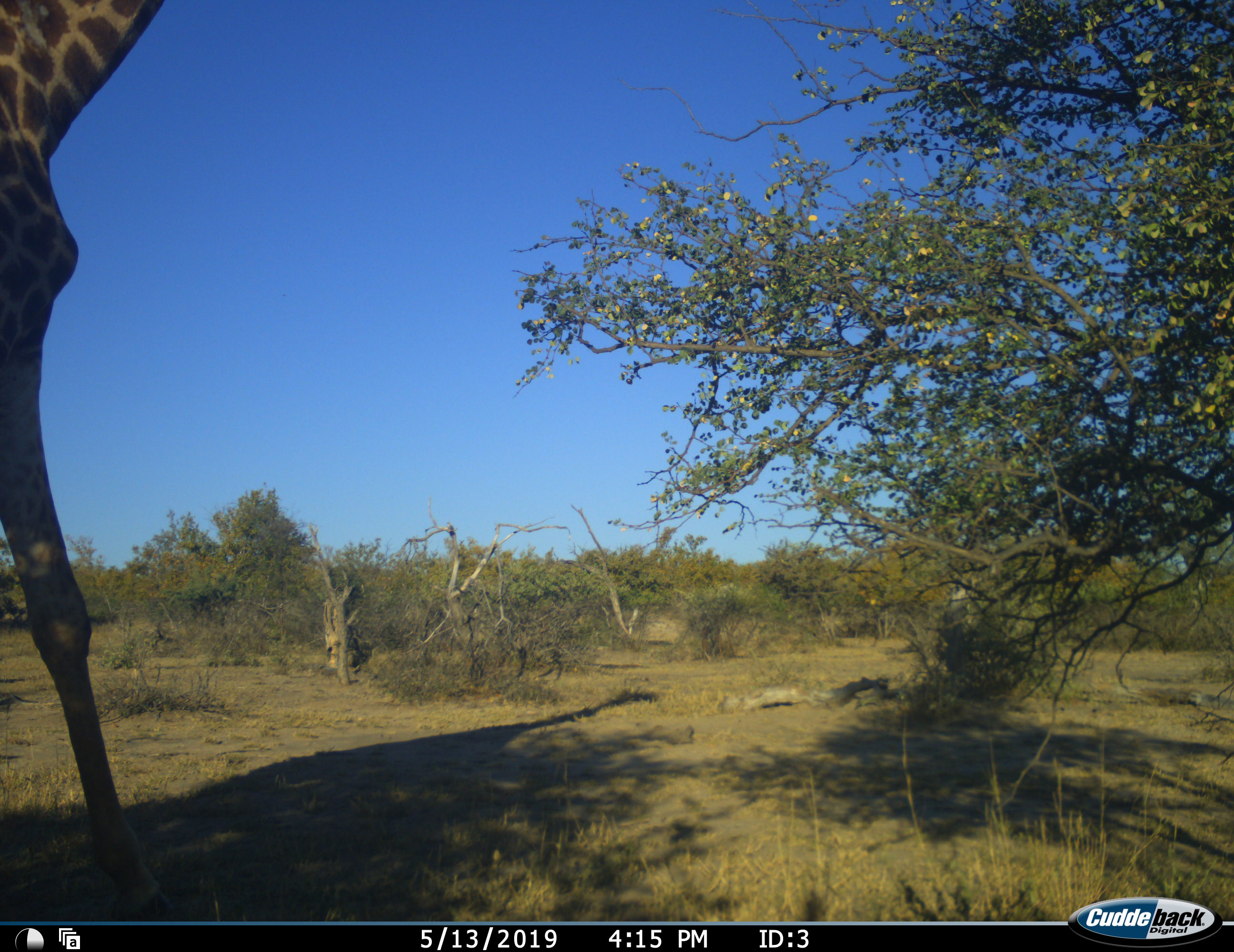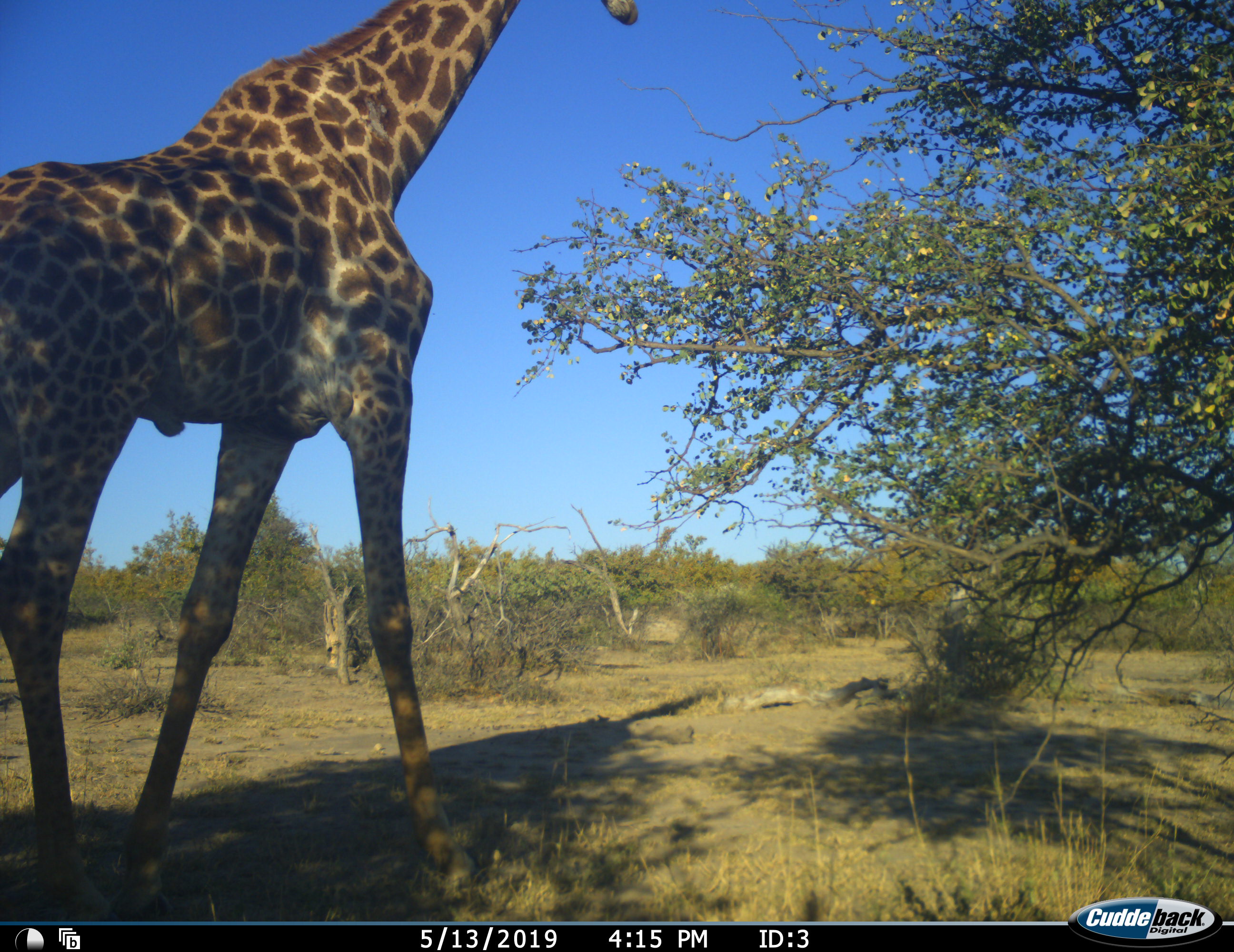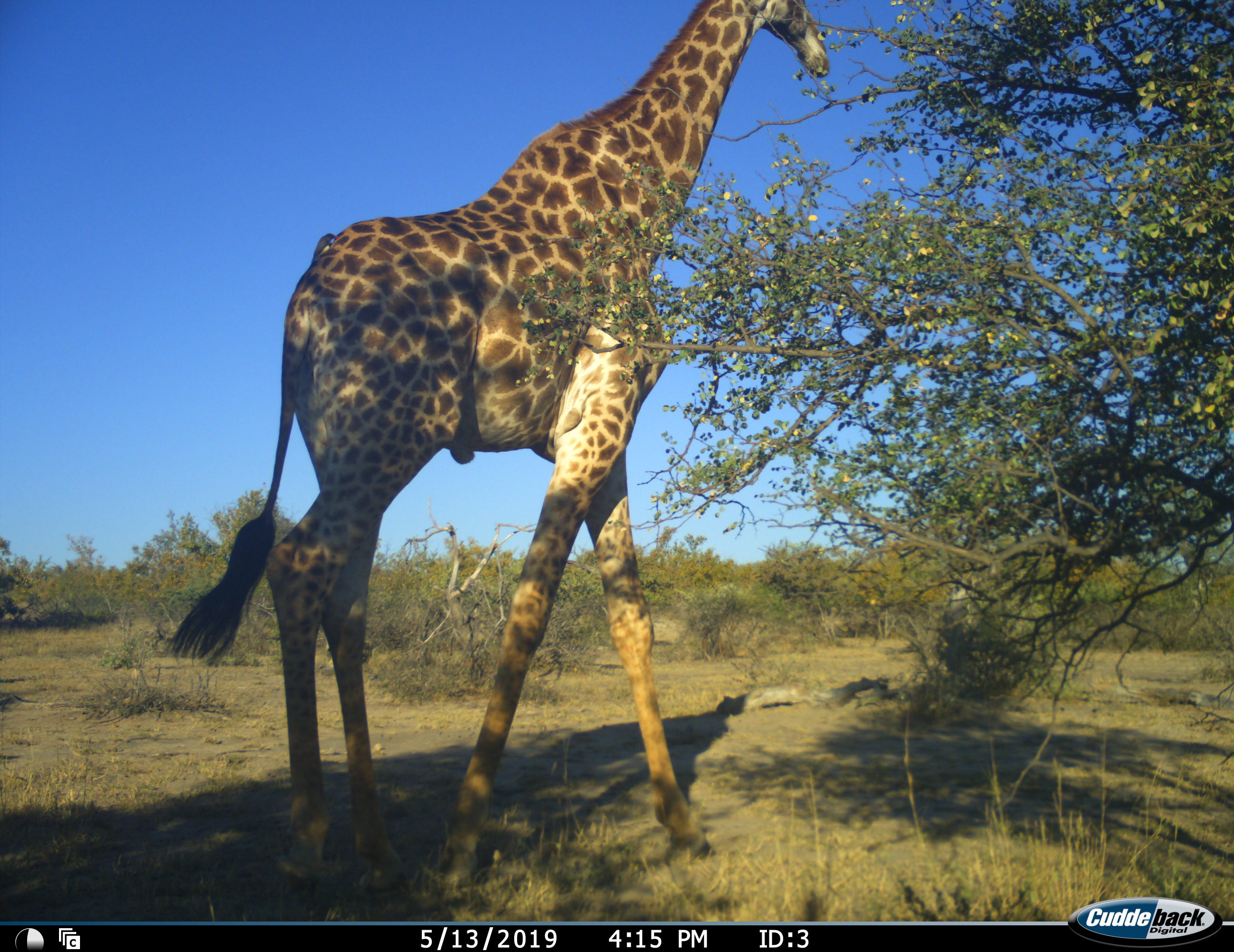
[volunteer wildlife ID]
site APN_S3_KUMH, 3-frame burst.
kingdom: Animalia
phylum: Chordata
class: Mammalia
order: Artiodactyla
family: Giraffidae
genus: Giraffa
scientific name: Giraffa camelopardalis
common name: giraffe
Giraffe (Giraffa camelopardalis), count 1. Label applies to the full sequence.